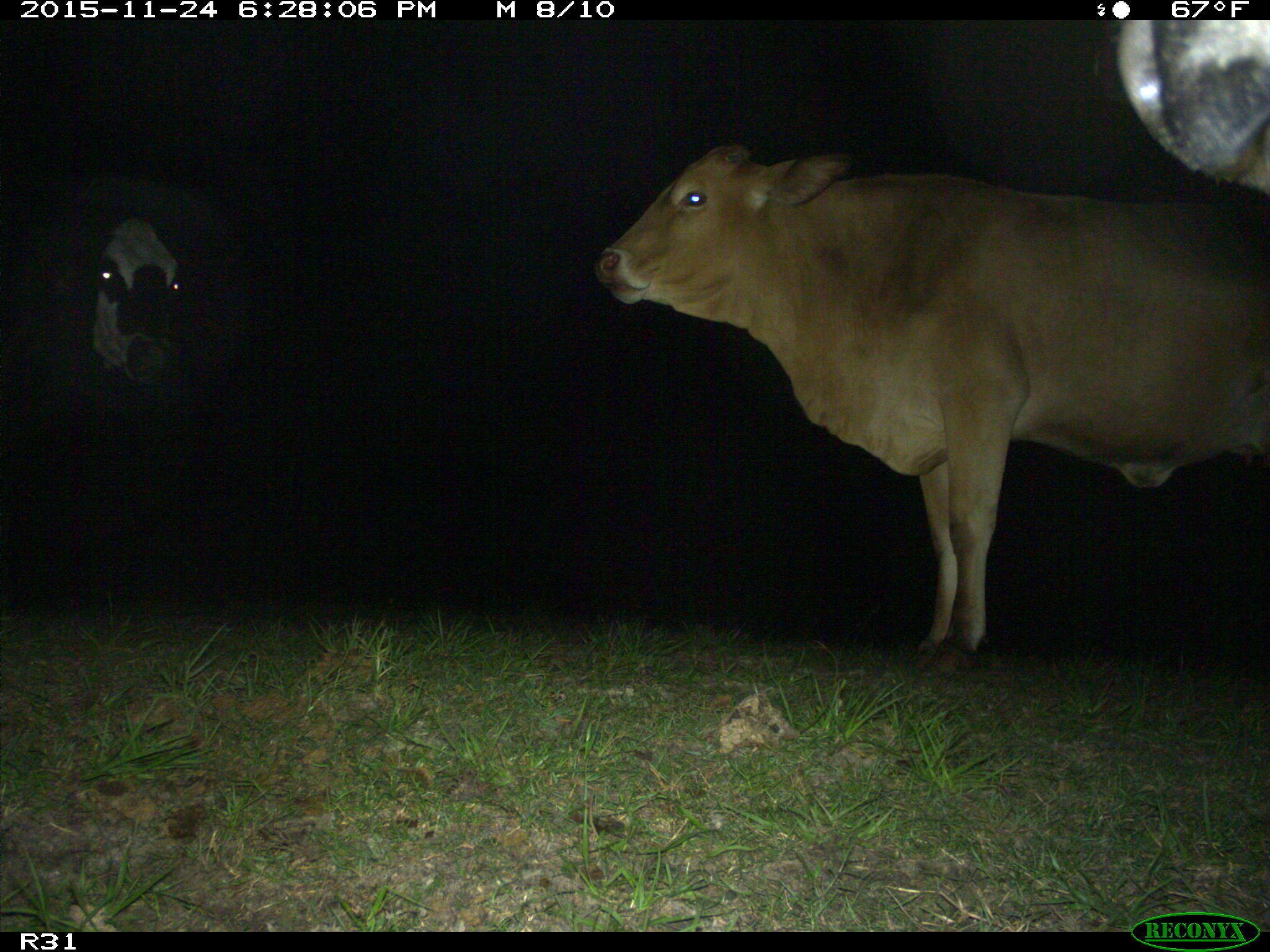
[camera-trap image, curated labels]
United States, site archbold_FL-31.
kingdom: Animalia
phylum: Chordata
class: Mammalia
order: Artiodactyla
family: Bovidae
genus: Bos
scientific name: Bos taurus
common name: domestic cow